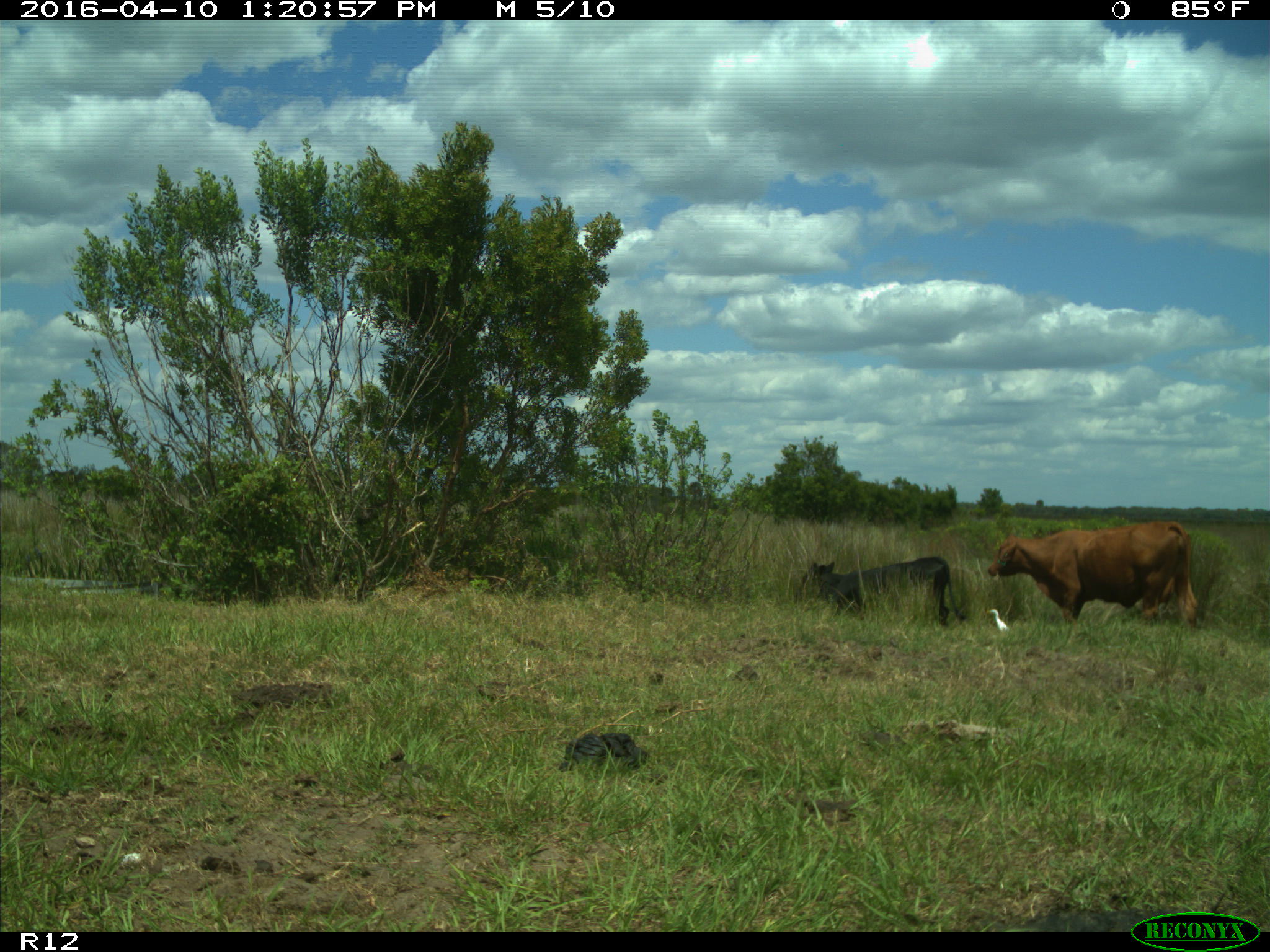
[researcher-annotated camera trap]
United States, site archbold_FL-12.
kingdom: Animalia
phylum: Chordata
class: Mammalia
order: Artiodactyla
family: Bovidae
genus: Bos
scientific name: Bos taurus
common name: domestic cow